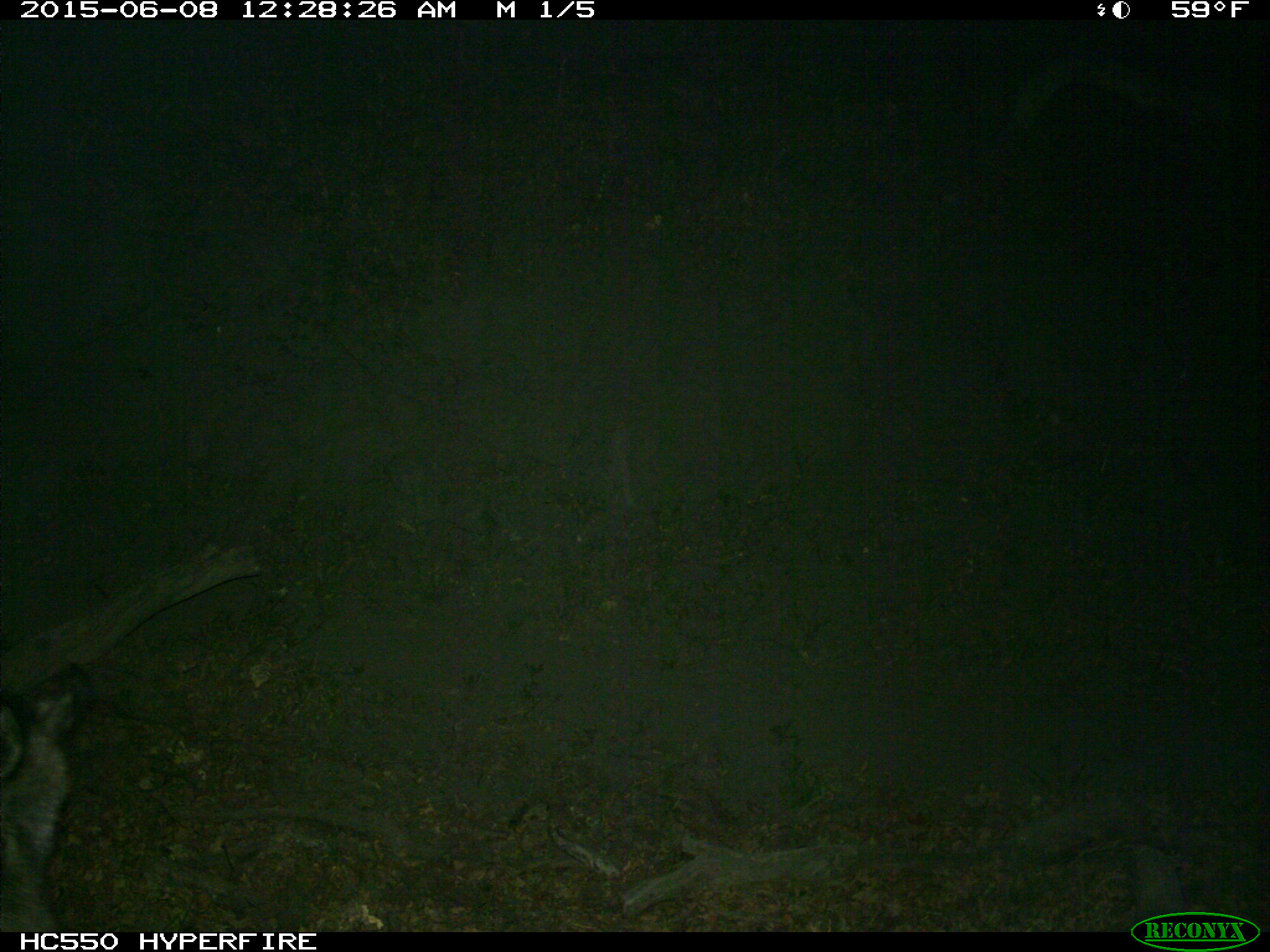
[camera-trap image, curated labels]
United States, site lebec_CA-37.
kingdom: Animalia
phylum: Chordata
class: Mammalia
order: Artiodactyla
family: Suidae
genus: Sus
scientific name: Sus scrofa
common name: wild boar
Sus scrofa (wild boar).